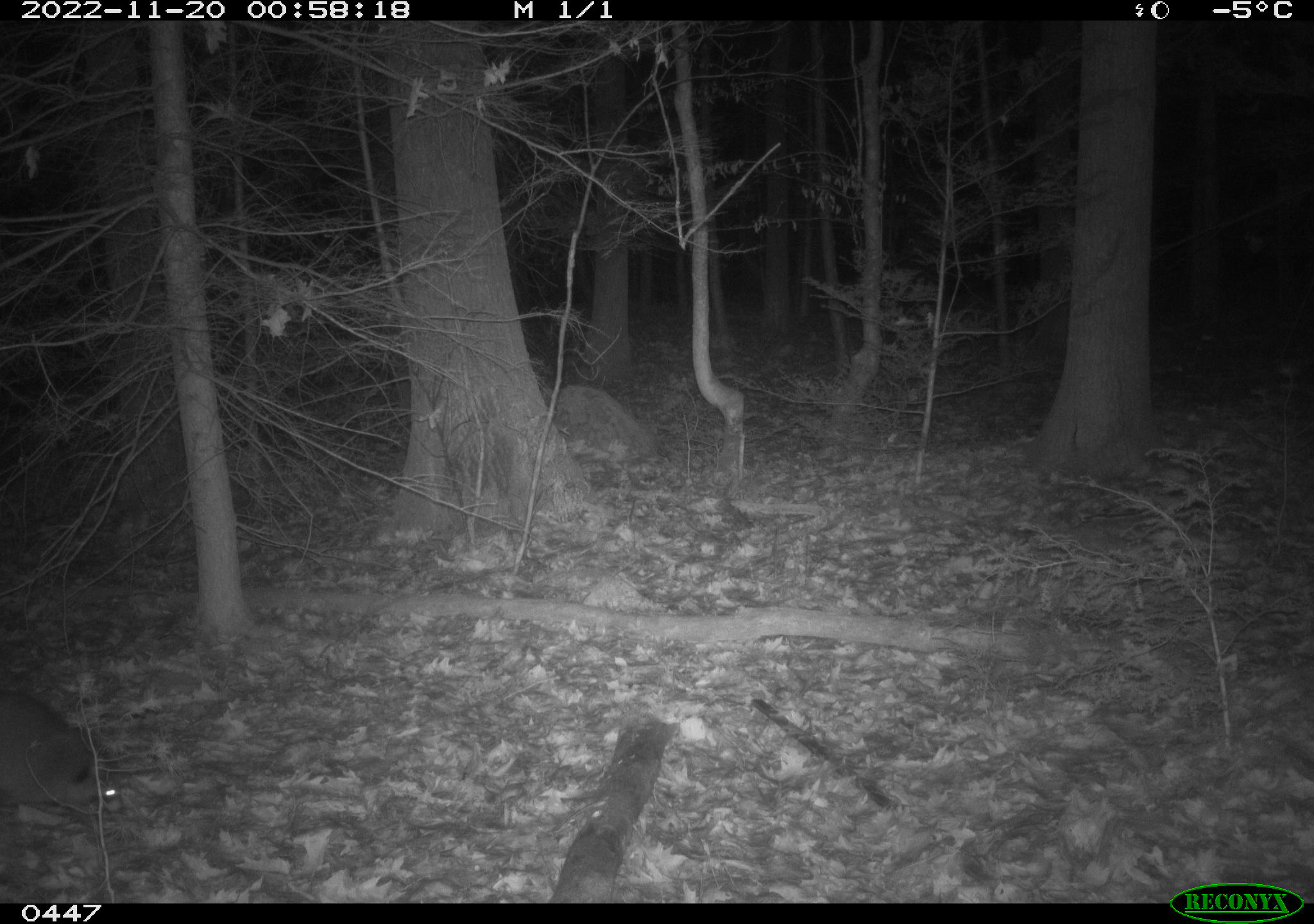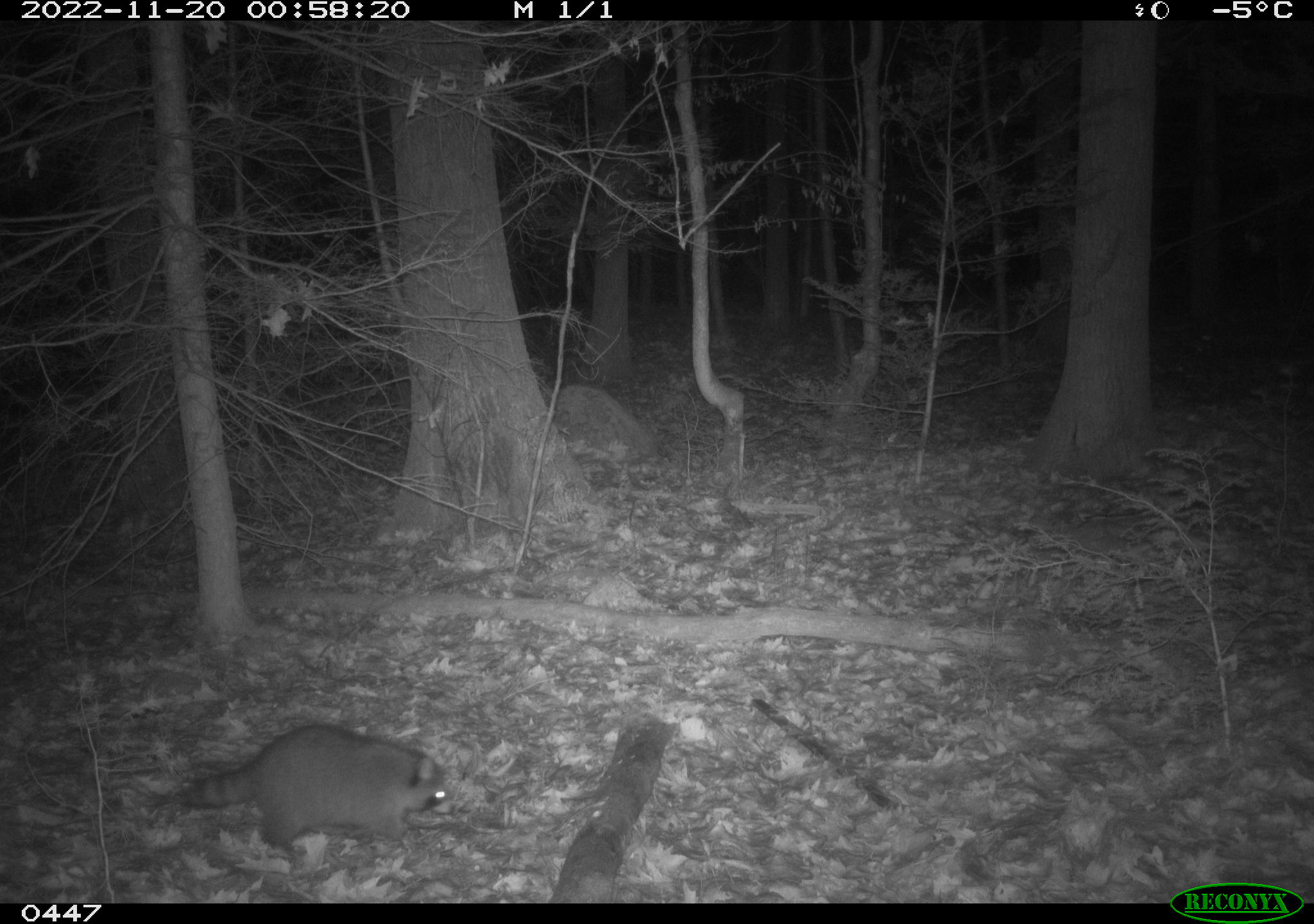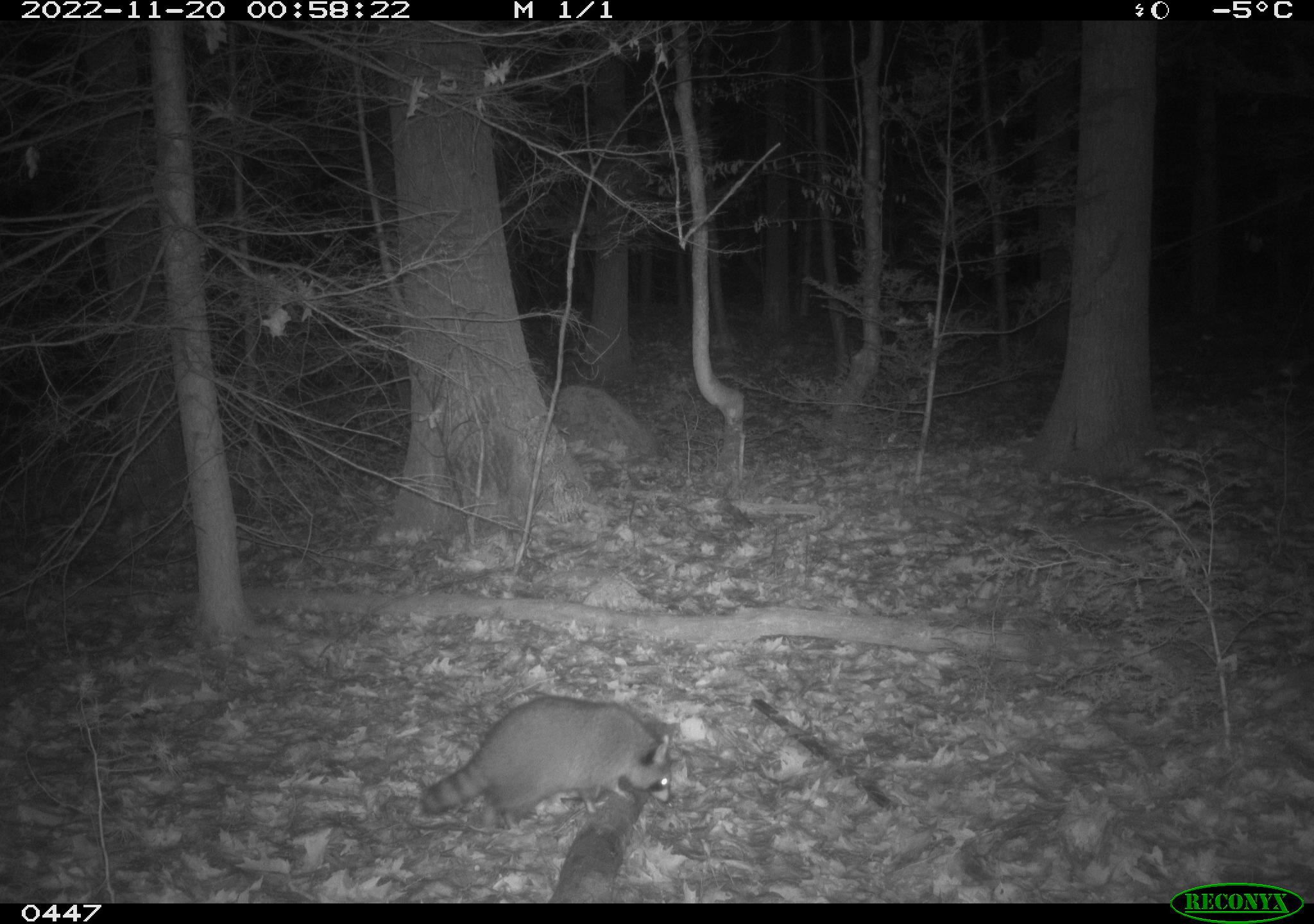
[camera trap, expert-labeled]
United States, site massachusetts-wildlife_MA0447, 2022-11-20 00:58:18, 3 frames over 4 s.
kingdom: Animalia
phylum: Chordata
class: Mammalia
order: Carnivora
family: Procyonidae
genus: Procyon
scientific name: Procyon lotor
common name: raccoon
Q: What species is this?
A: Raccoon (Procyon lotor).